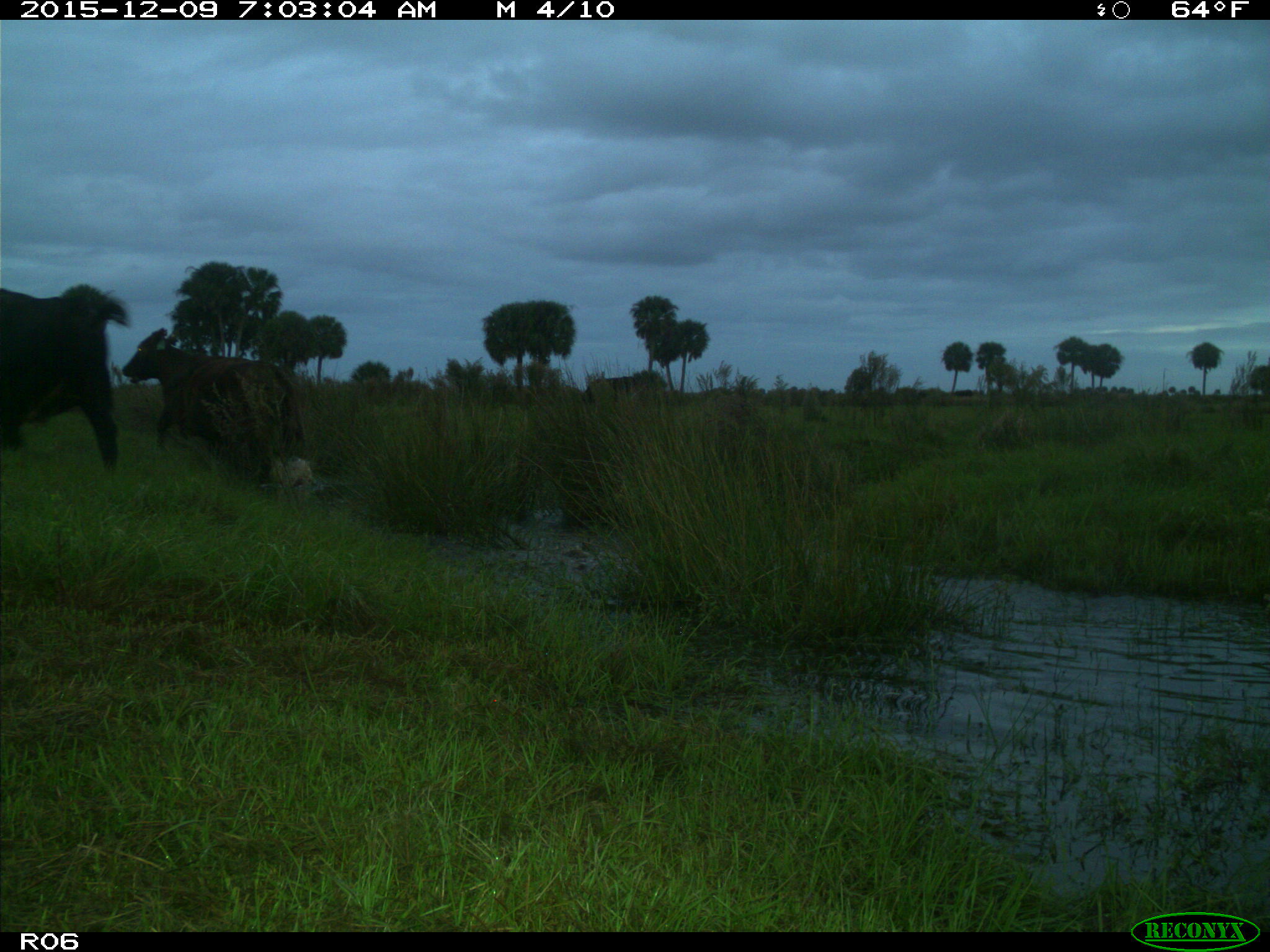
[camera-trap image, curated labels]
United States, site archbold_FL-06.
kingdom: Animalia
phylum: Chordata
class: Mammalia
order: Artiodactyla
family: Bovidae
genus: Bos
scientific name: Bos taurus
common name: domestic cow